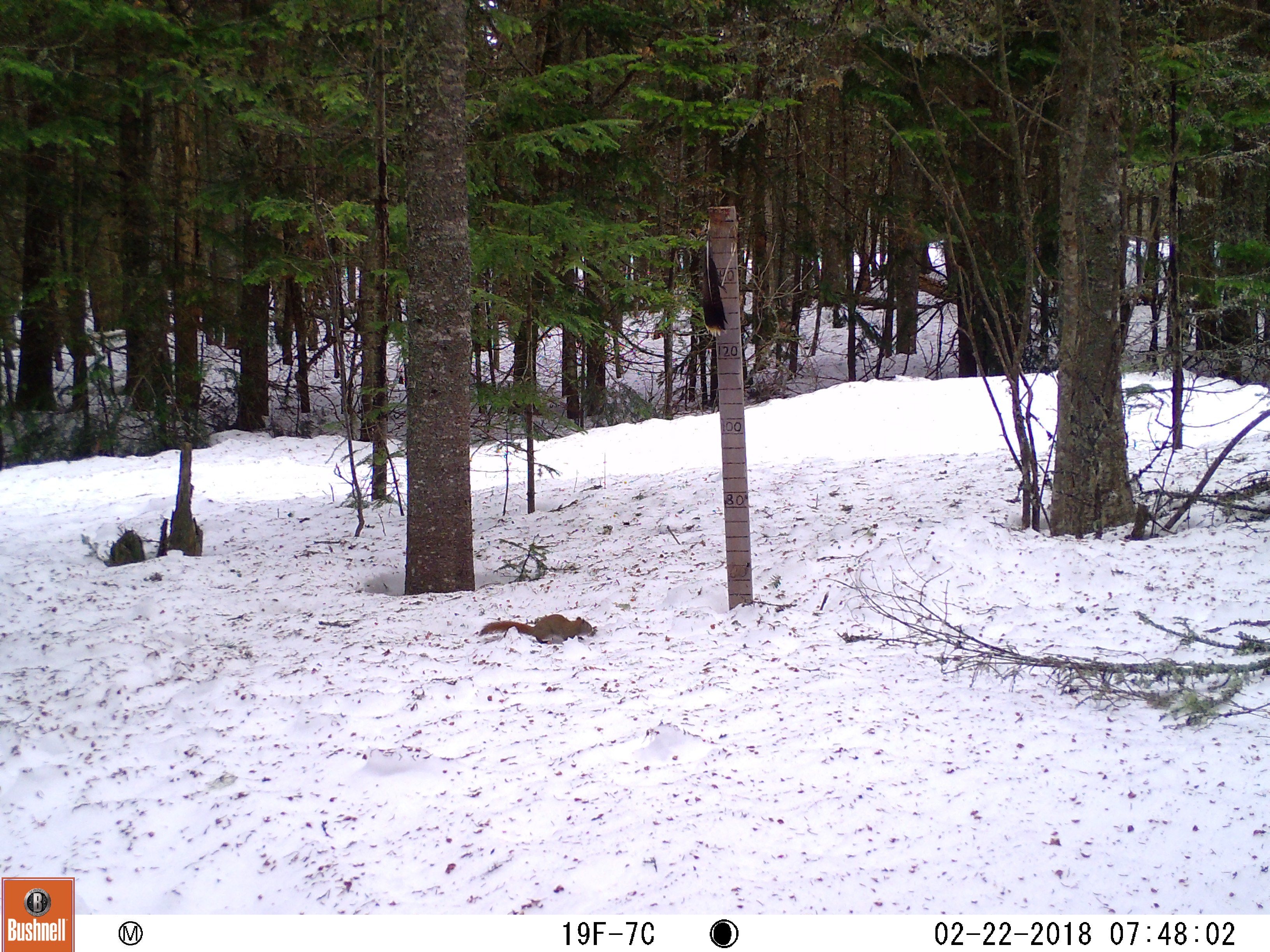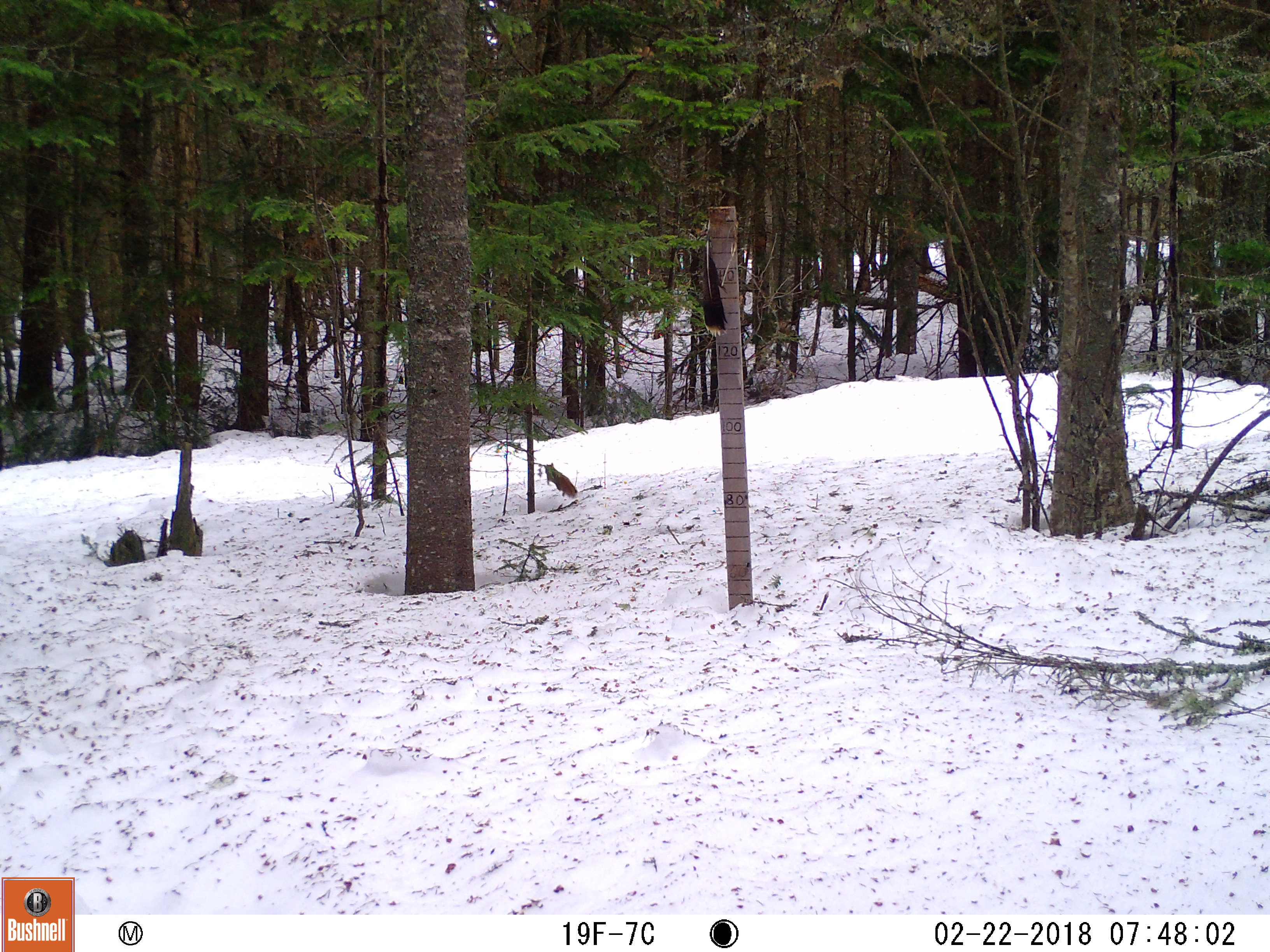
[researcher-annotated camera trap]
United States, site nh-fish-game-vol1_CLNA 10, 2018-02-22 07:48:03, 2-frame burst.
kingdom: Animalia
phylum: Chordata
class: Mammalia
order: Rodentia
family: Sciuridae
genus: Tamiasciurus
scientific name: Tamiasciurus hudsonicus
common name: red squirrel